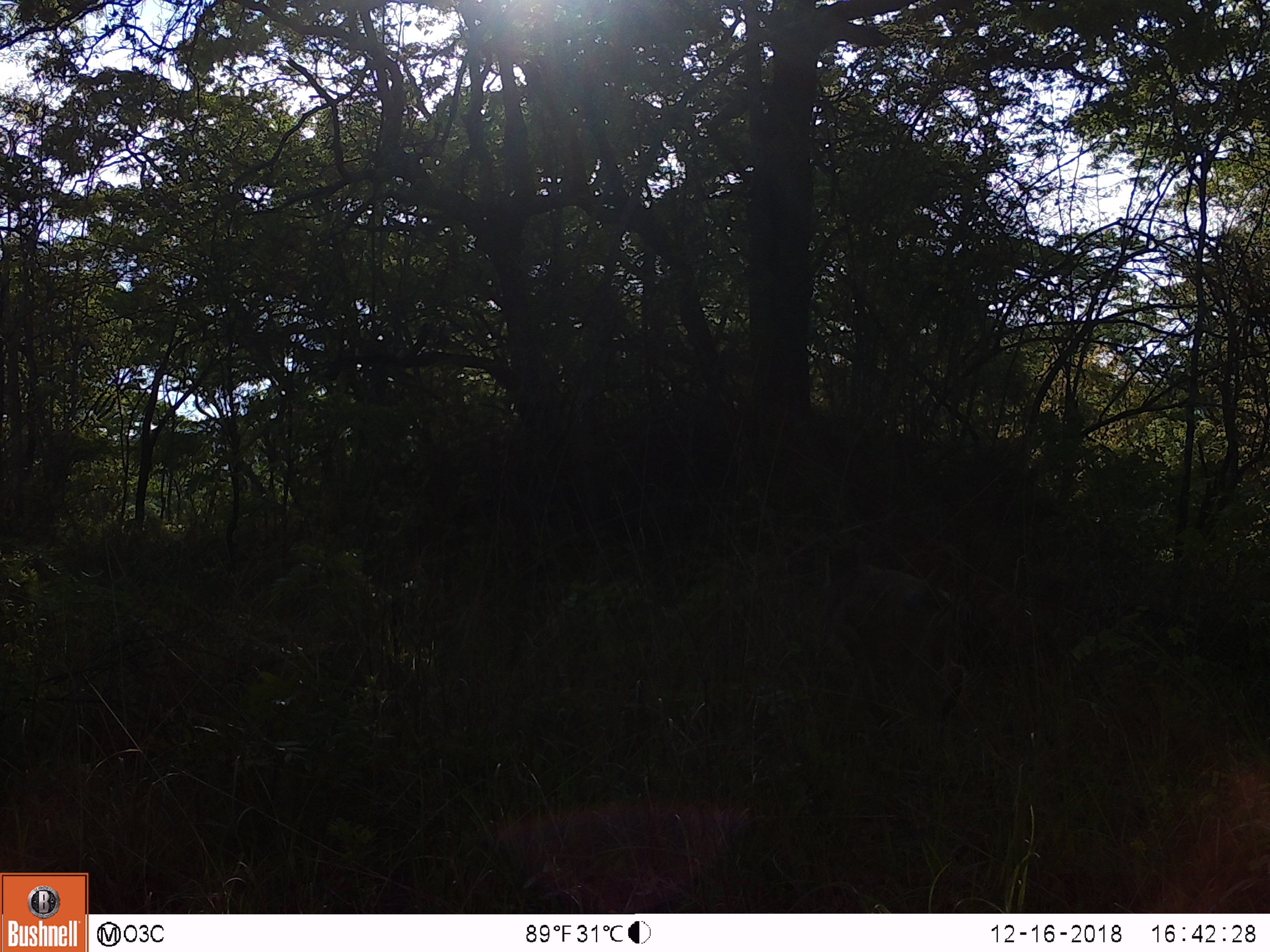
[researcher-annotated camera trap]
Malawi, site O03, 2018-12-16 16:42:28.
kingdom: Animalia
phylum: Chordata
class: Mammalia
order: Primates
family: Cercopithecidae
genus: Papio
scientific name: Papio cynocephalus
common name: yellow baboon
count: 1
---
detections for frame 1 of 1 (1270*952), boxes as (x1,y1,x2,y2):
yellow baboon: (813,529,973,744)